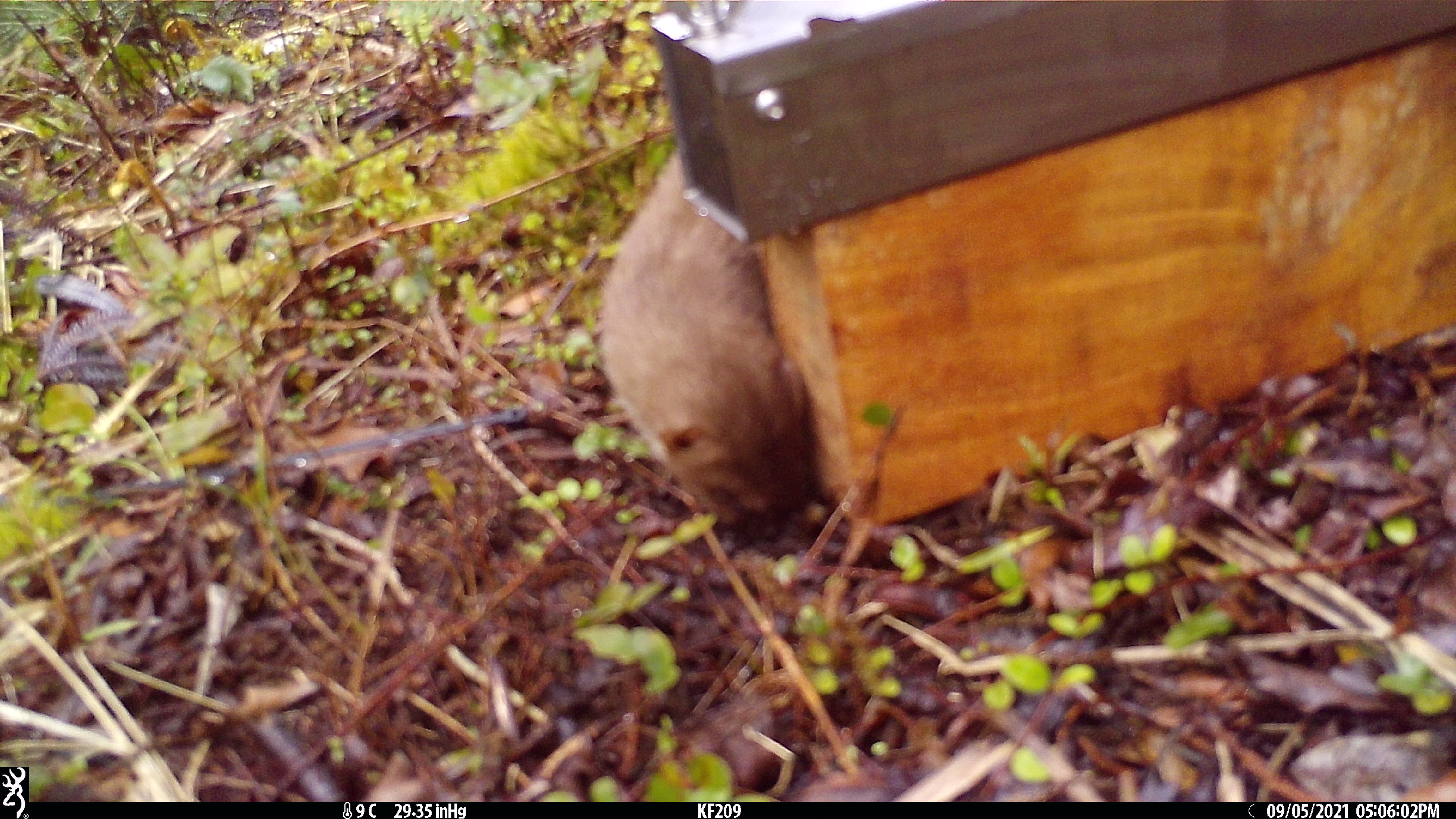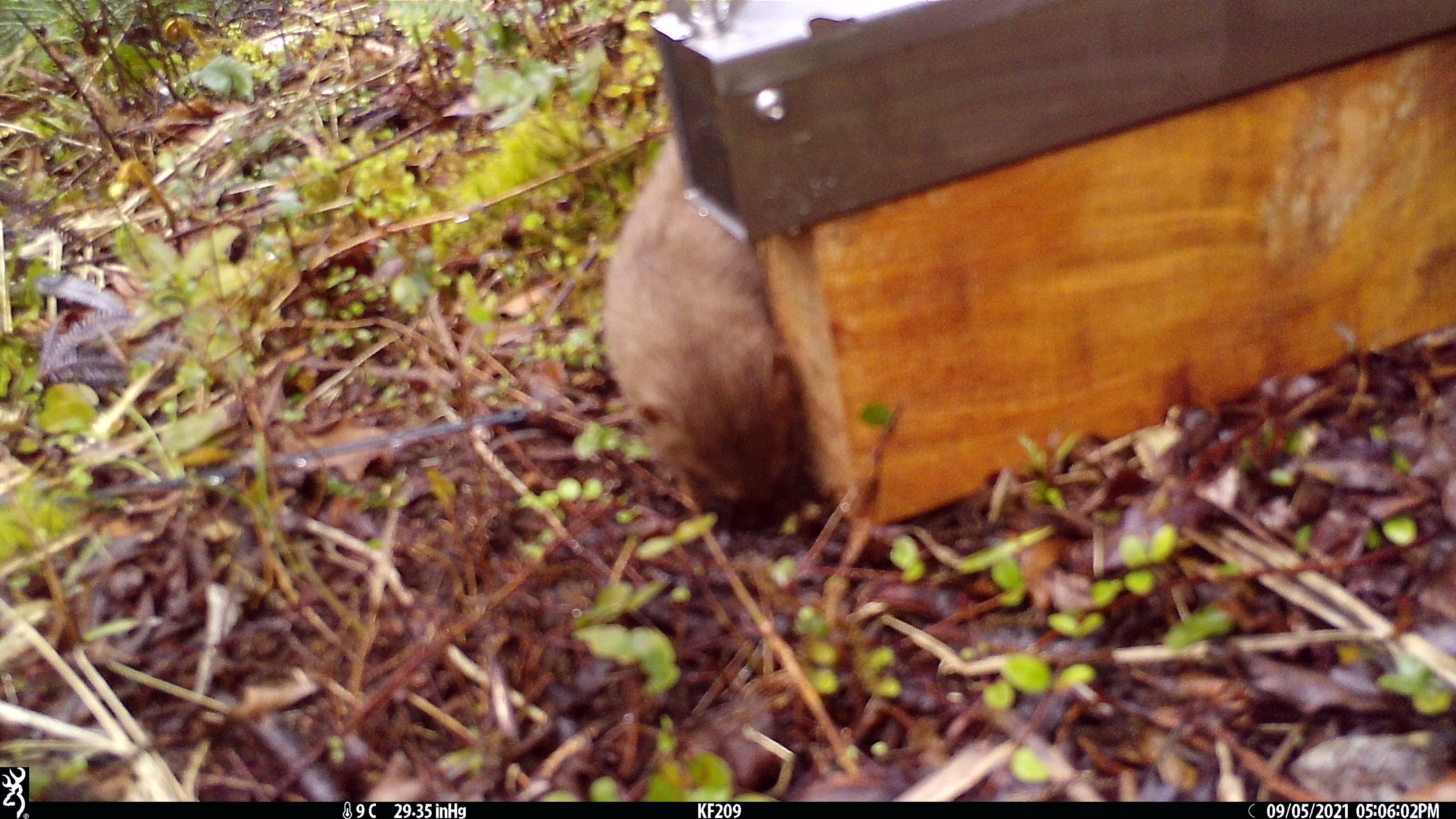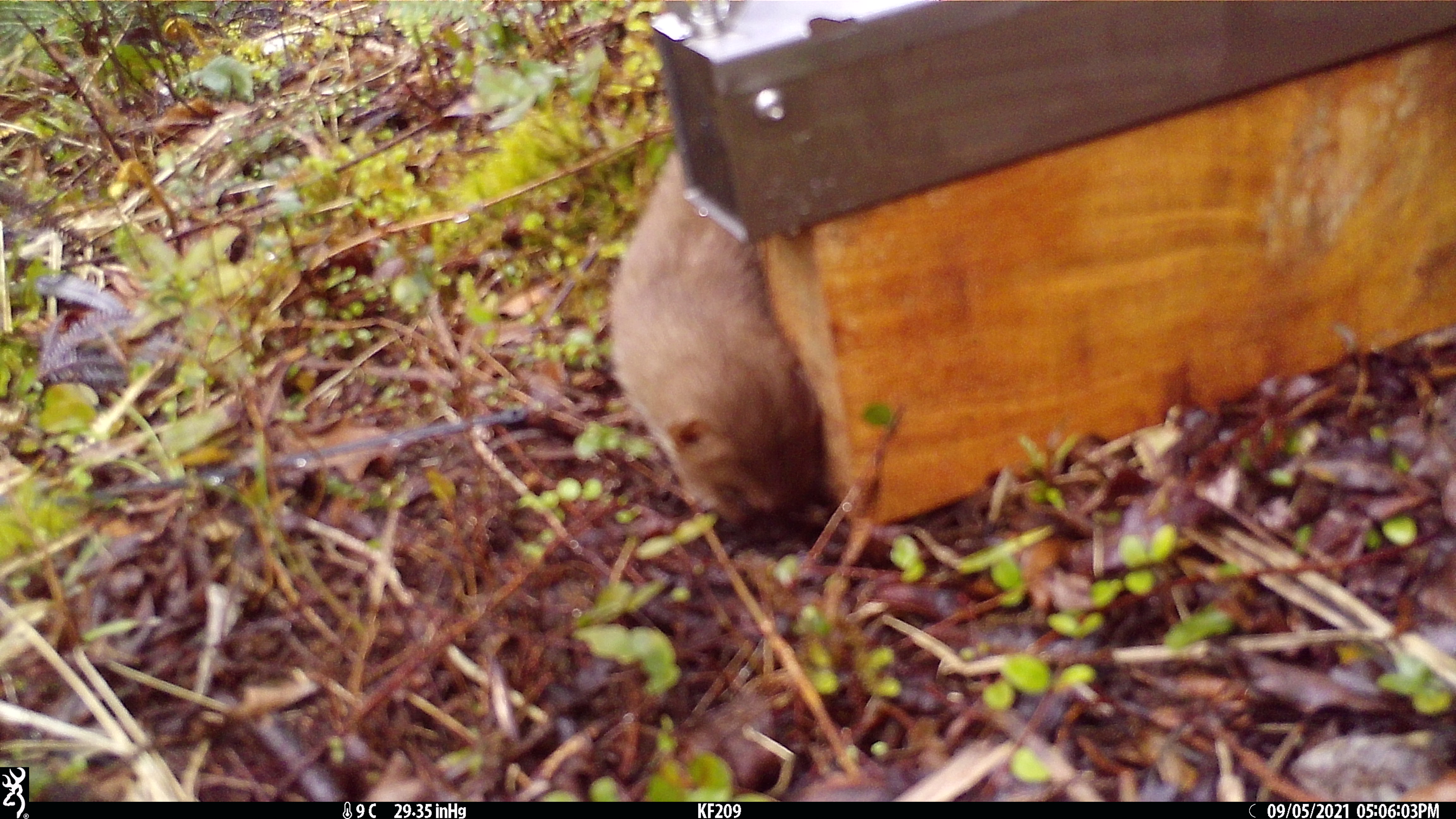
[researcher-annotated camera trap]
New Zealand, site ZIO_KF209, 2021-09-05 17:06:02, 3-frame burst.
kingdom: Animalia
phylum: Chordata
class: Mammalia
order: Carnivora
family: Mustelidae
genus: Mustela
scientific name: Mustela erminea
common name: stoat